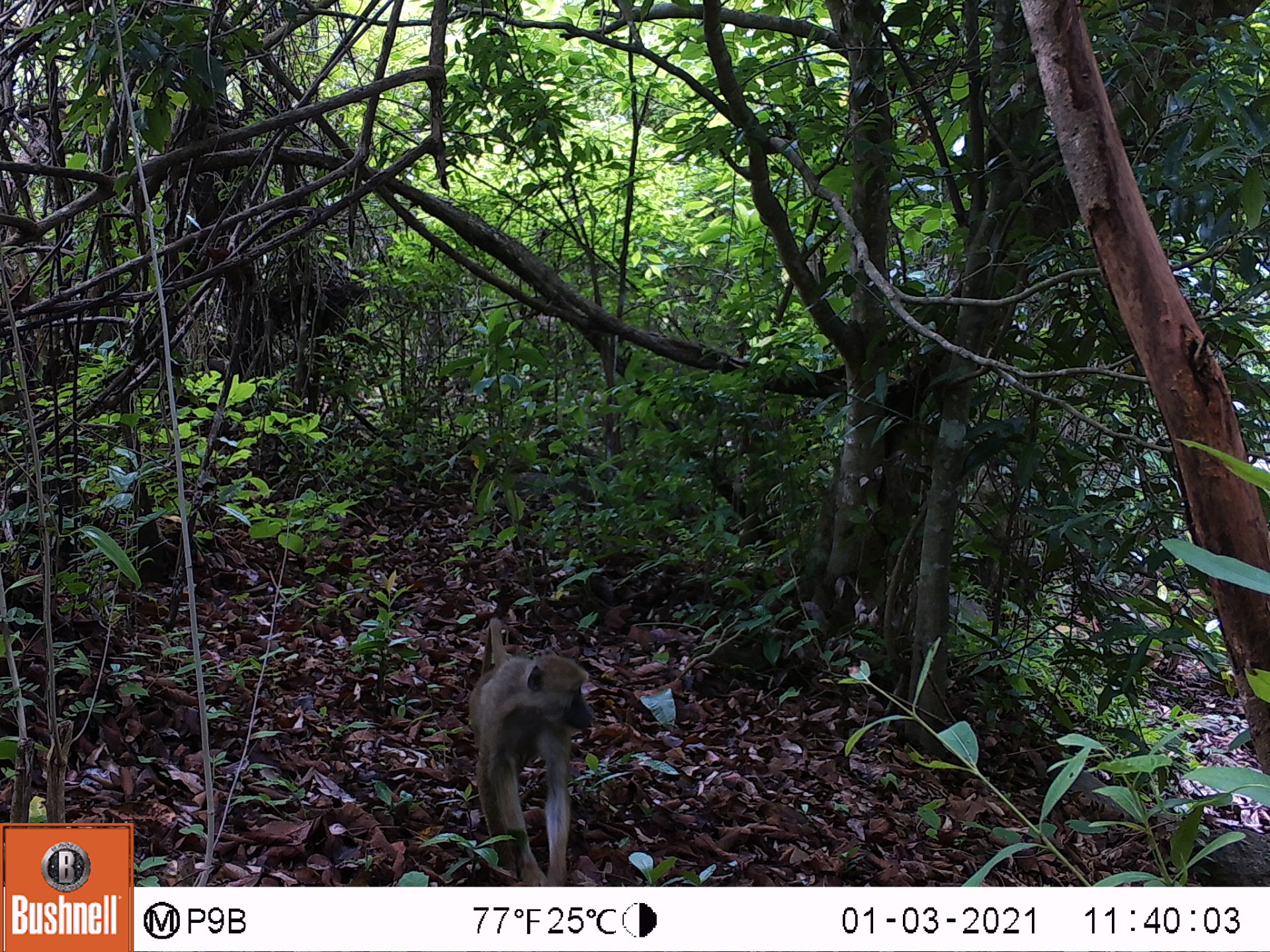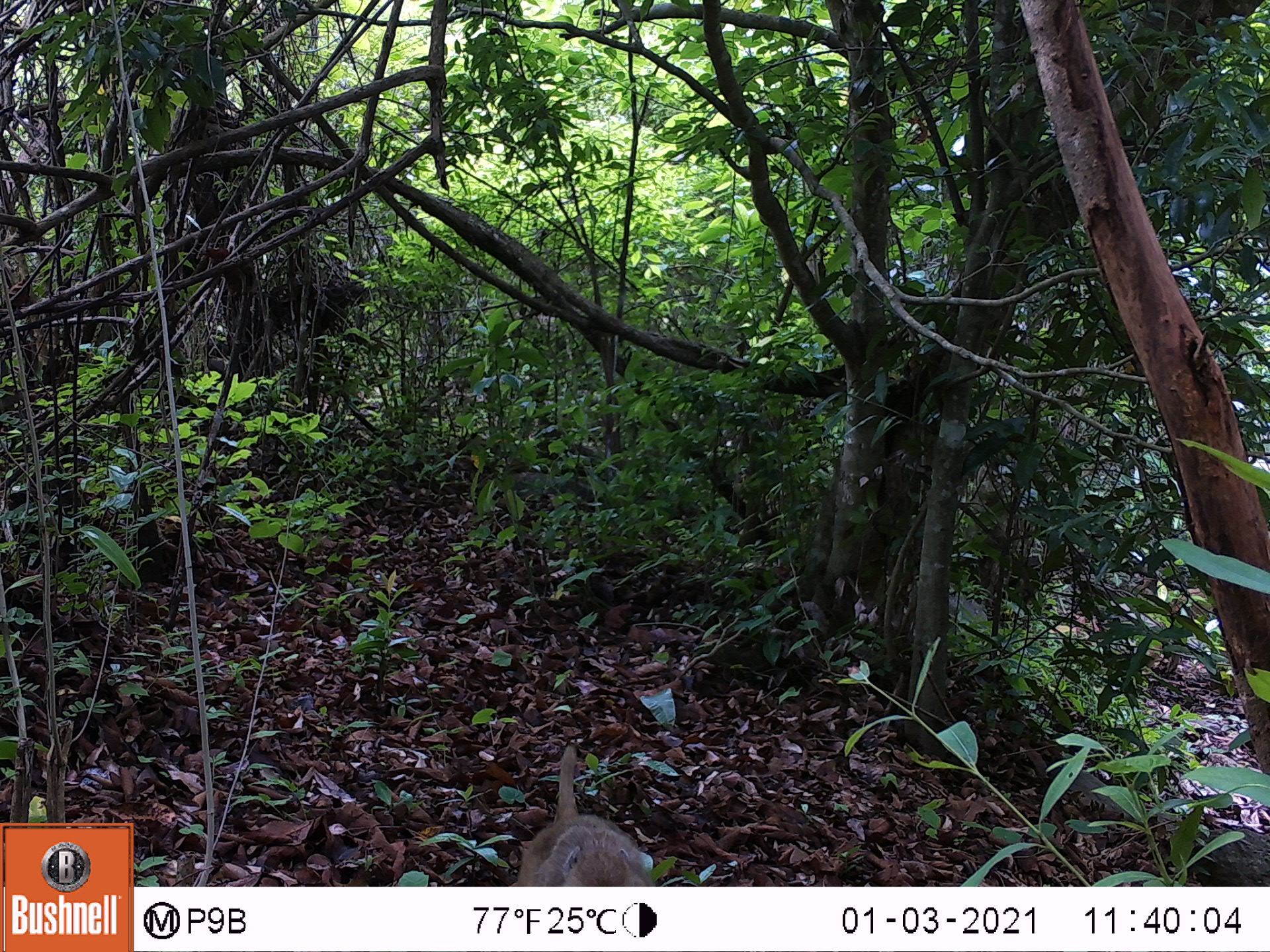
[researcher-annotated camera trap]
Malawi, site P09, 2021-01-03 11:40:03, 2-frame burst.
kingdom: Animalia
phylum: Chordata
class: Mammalia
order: Primates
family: Cercopithecidae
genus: Papio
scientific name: Papio cynocephalus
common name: yellow baboon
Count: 1.